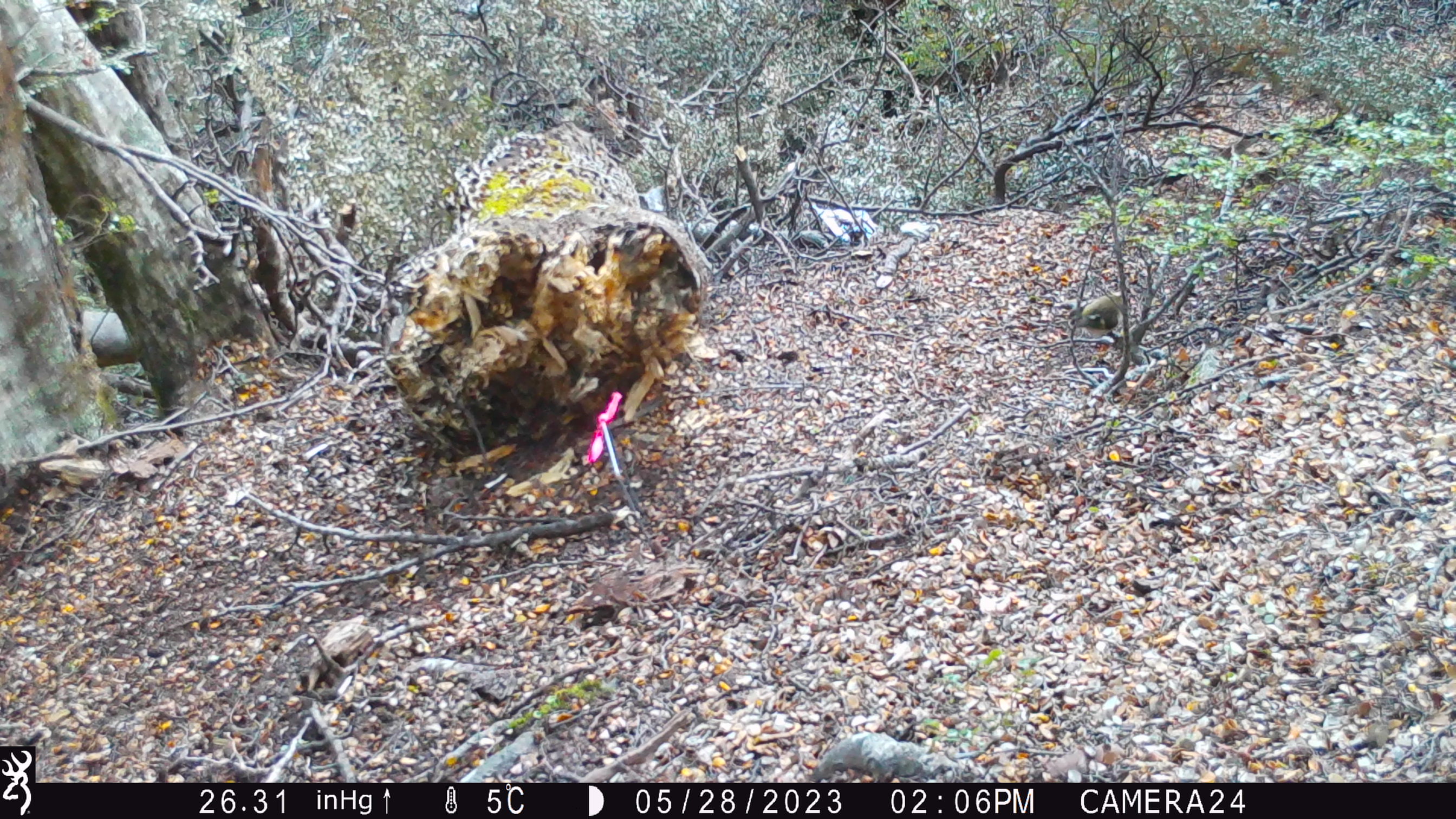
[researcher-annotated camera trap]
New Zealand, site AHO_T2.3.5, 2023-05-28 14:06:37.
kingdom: Animalia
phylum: Chordata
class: Aves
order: Passeriformes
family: Acanthisittidae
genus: Acanthisitta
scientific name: Acanthisitta chloris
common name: rifleman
Rifleman (Acanthisitta chloris).